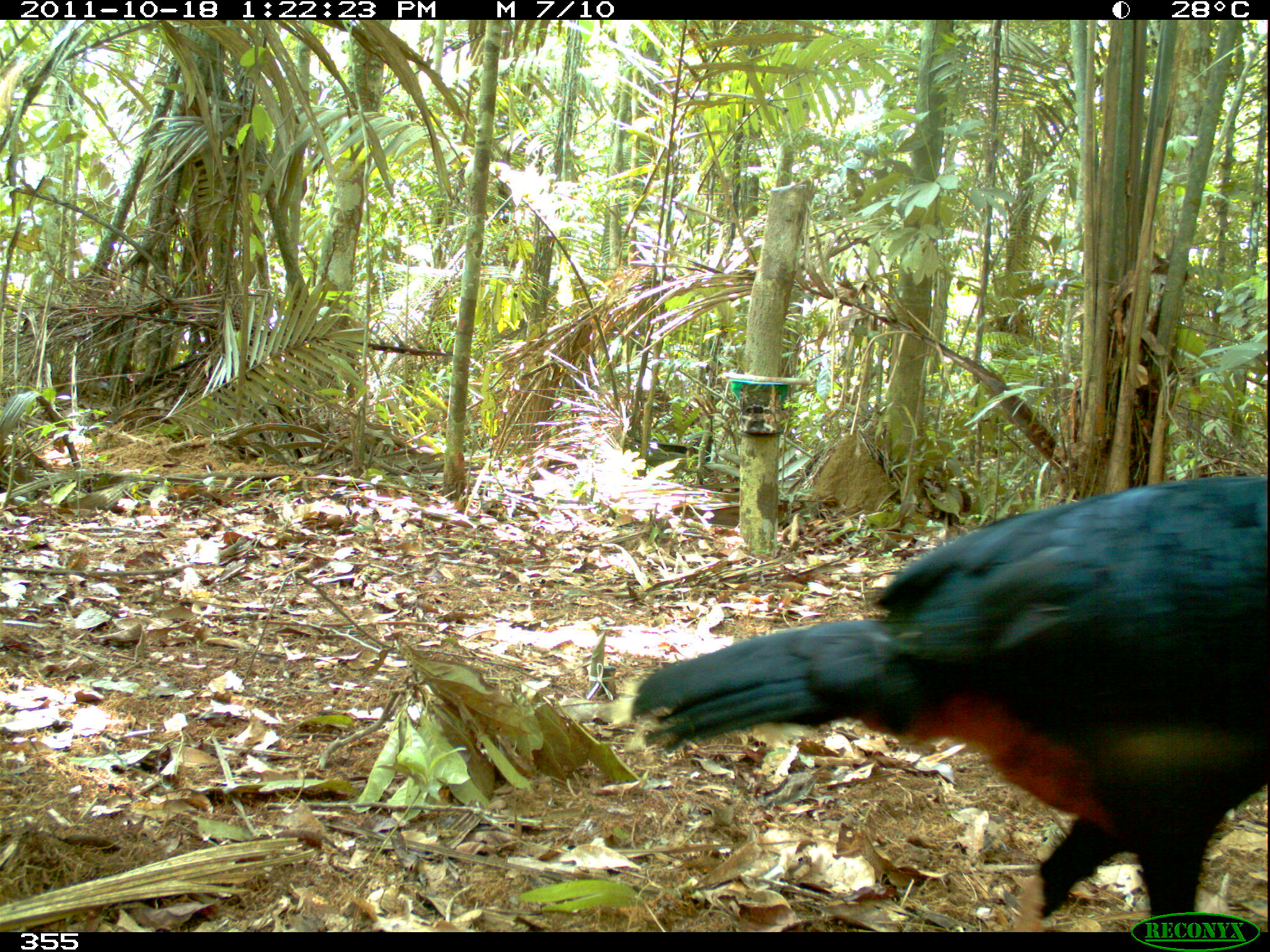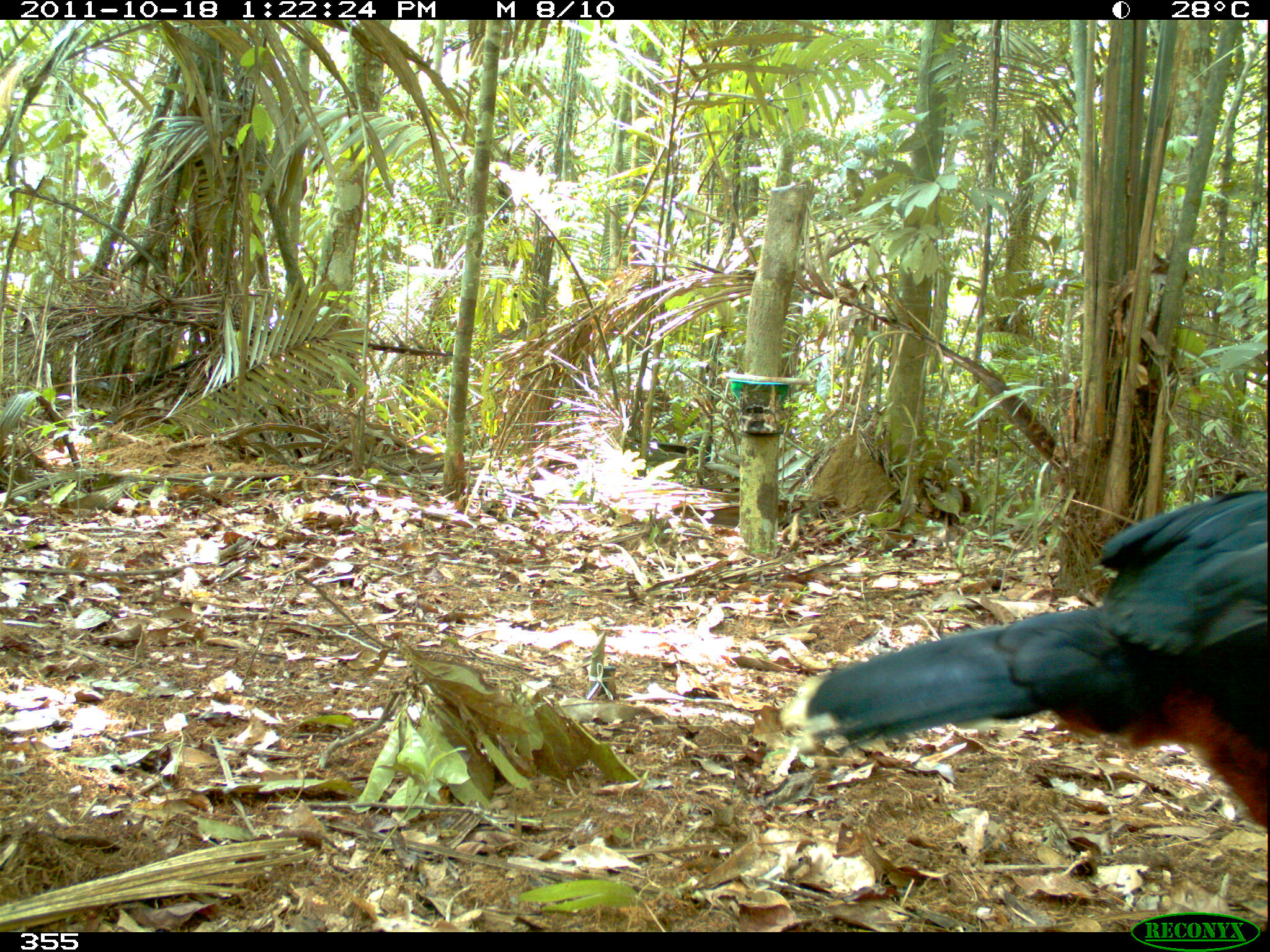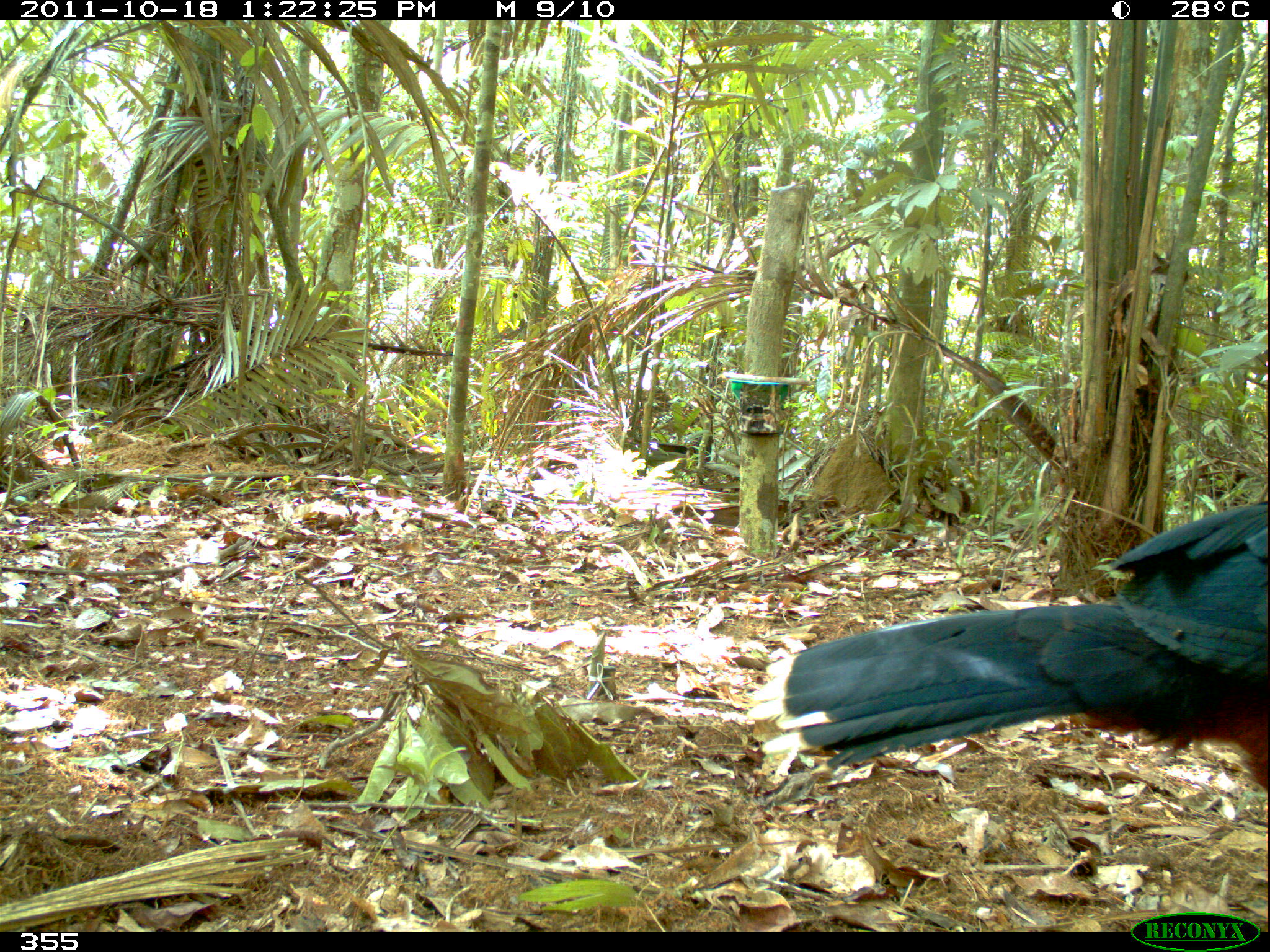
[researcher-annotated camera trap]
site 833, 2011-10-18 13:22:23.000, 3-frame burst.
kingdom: Animalia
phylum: Chordata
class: Aves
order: Galliformes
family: Cracidae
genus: Mitu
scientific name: Mitu tuberosum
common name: razor-billed curassow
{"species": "Mitu tuberosum (razor-billed curassow)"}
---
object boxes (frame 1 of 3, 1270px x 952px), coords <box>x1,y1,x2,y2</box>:
mitu tuberosum: <box>606,474,1270,931</box>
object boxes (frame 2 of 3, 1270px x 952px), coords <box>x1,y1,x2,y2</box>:
mitu tuberosum: <box>776,488,1267,830</box>